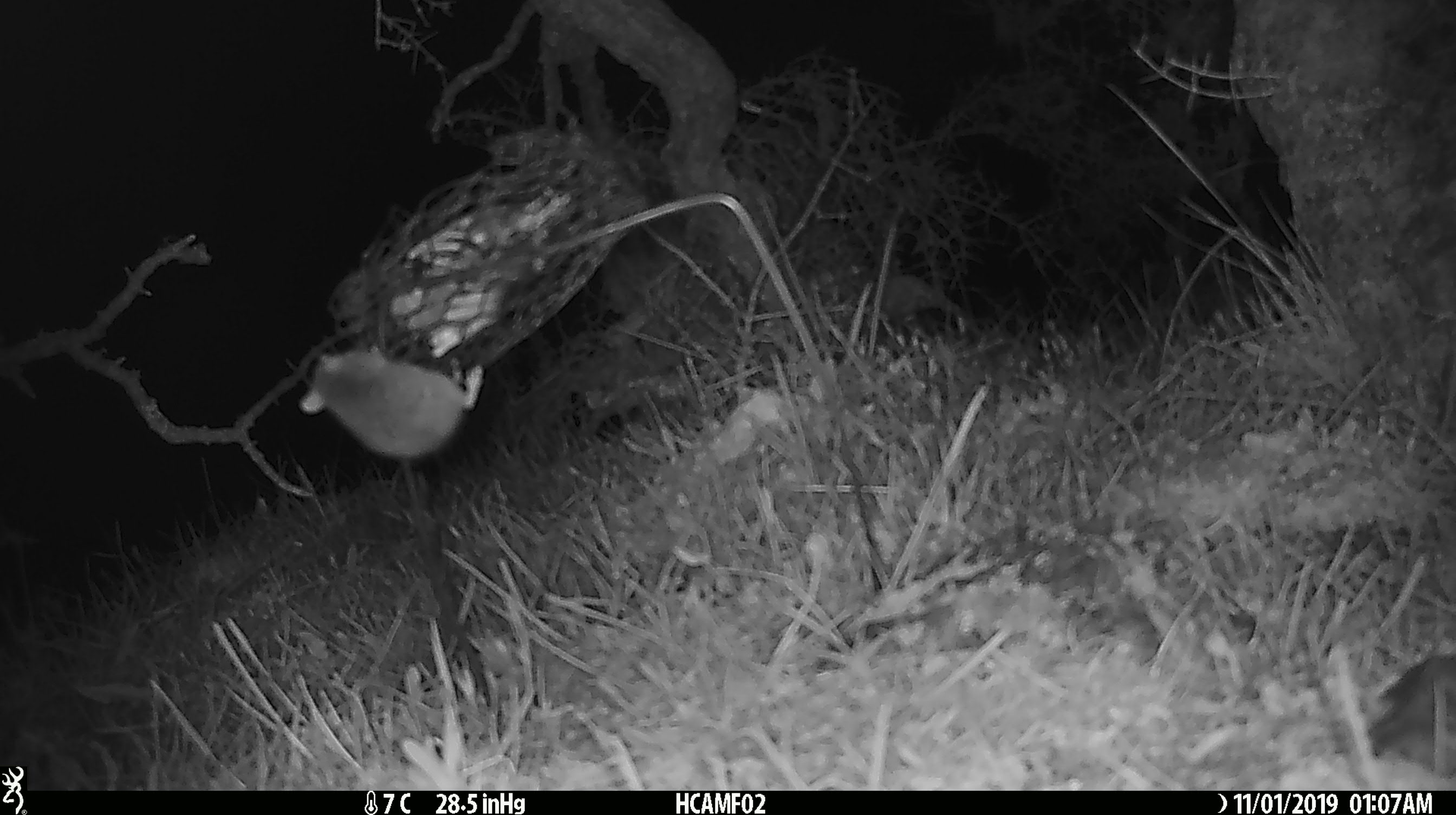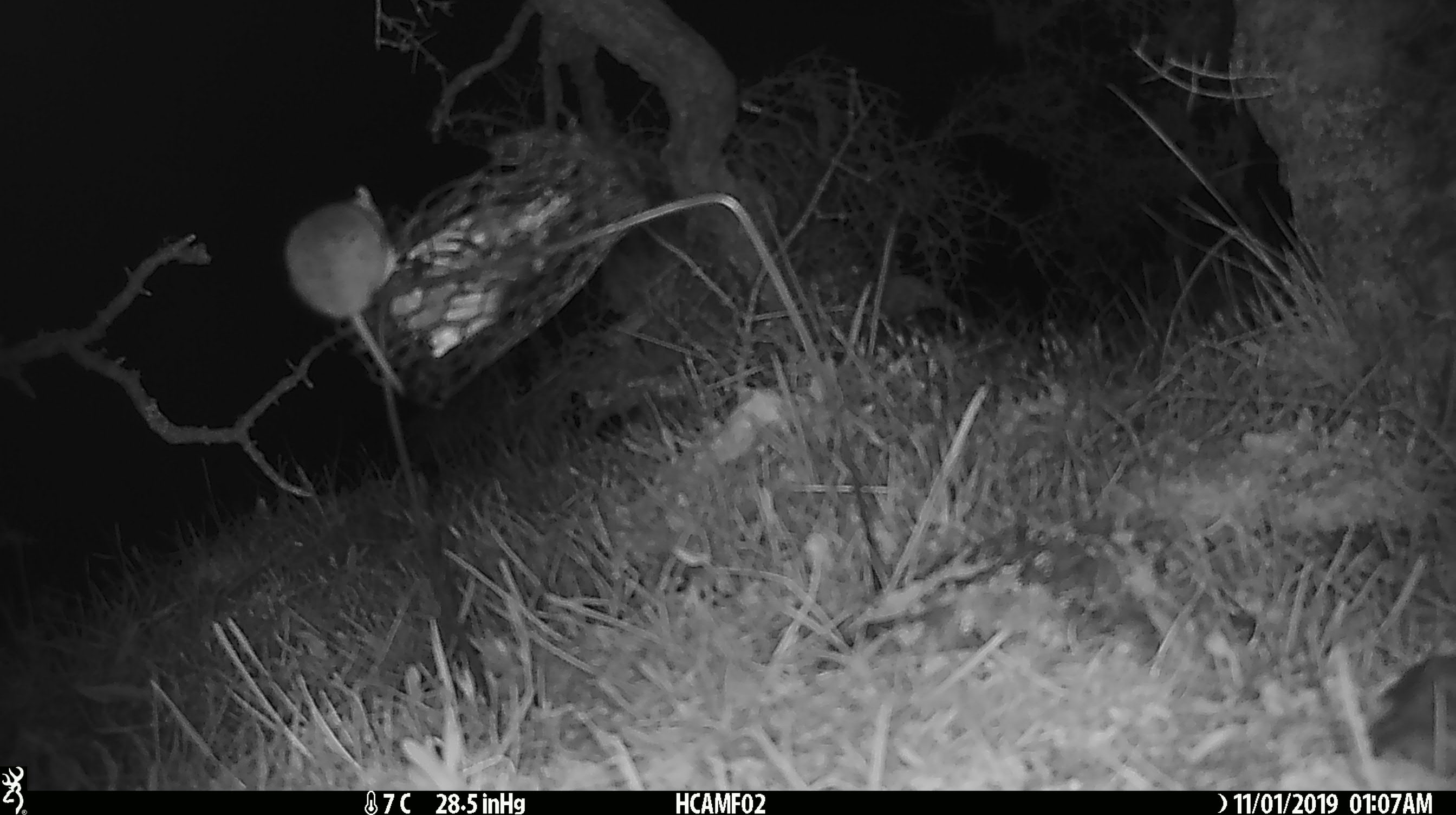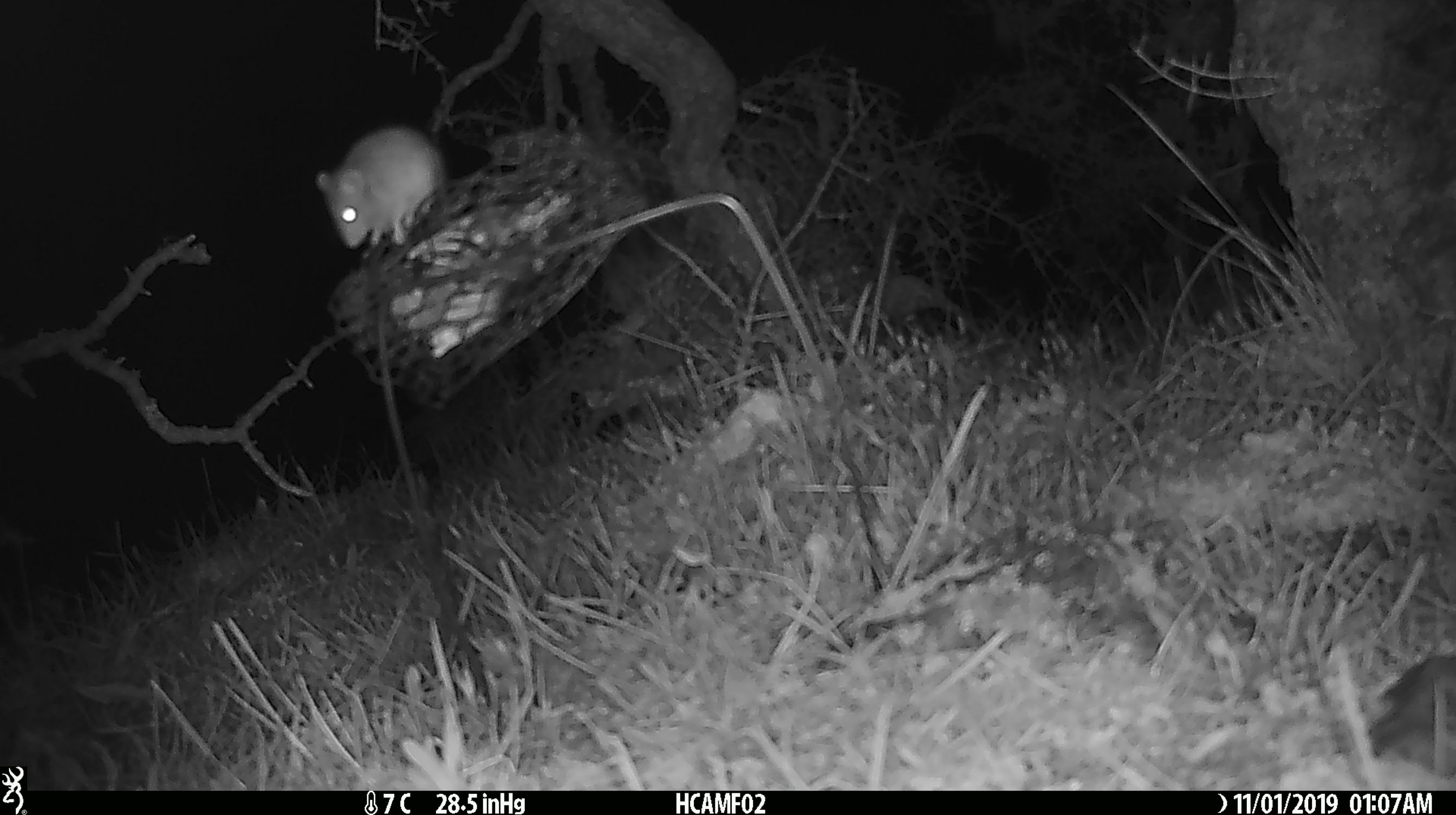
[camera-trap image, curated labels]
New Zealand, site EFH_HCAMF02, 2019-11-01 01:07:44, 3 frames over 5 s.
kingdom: Animalia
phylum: Chordata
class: Mammalia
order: Rodentia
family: Muridae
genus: Mus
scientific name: Mus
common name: mouse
Mouse (Mus).